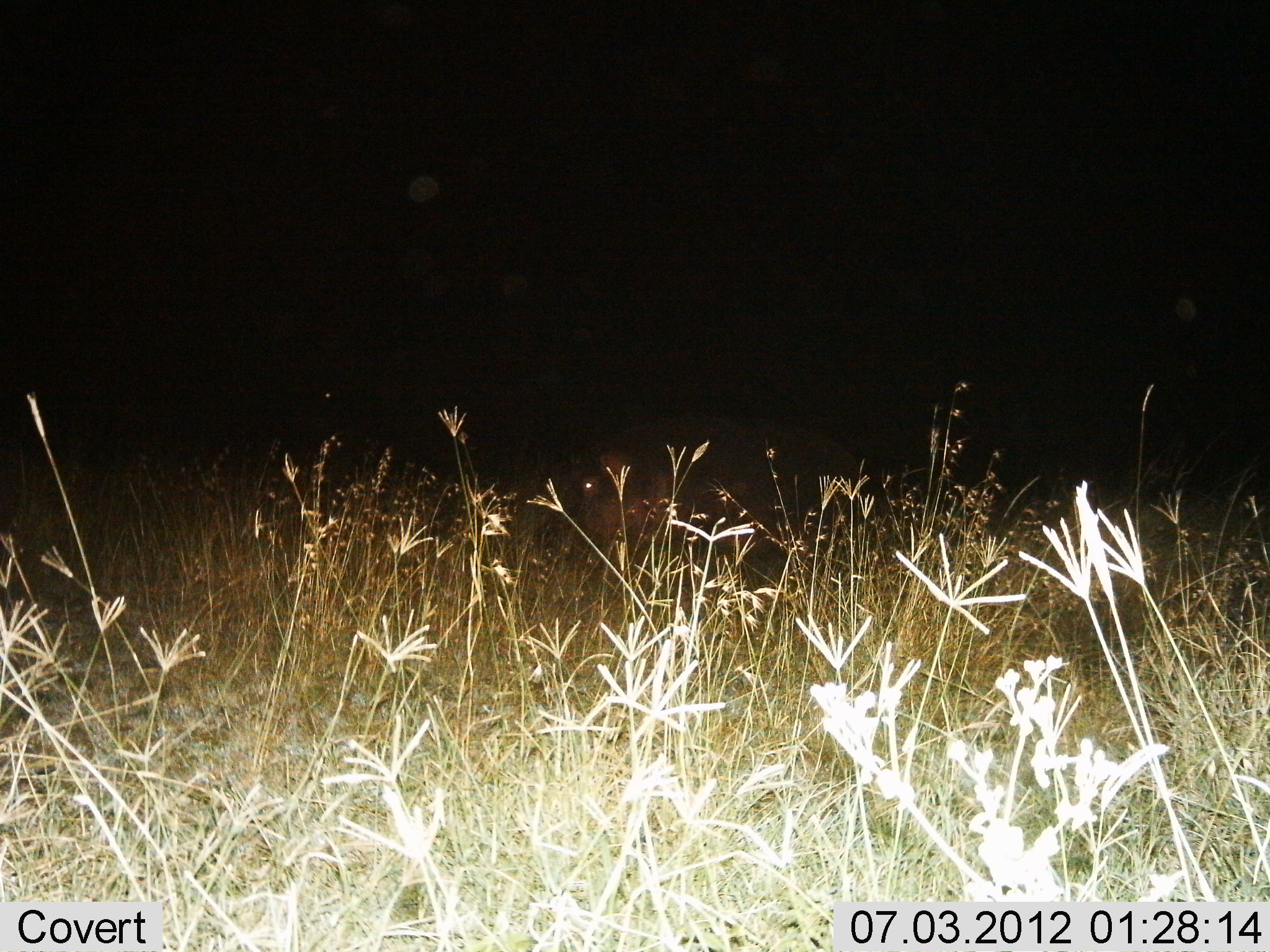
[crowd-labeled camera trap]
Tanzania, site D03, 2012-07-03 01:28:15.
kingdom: Animalia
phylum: Chordata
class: Mammalia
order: Artiodactyla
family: Hippopotamidae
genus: Hippopotamus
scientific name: Hippopotamus amphibius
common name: hippopotamus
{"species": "hippopotamus (Hippopotamus amphibius)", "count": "1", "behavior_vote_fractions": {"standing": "40%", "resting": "10%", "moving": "40%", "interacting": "0%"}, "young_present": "0%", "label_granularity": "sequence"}